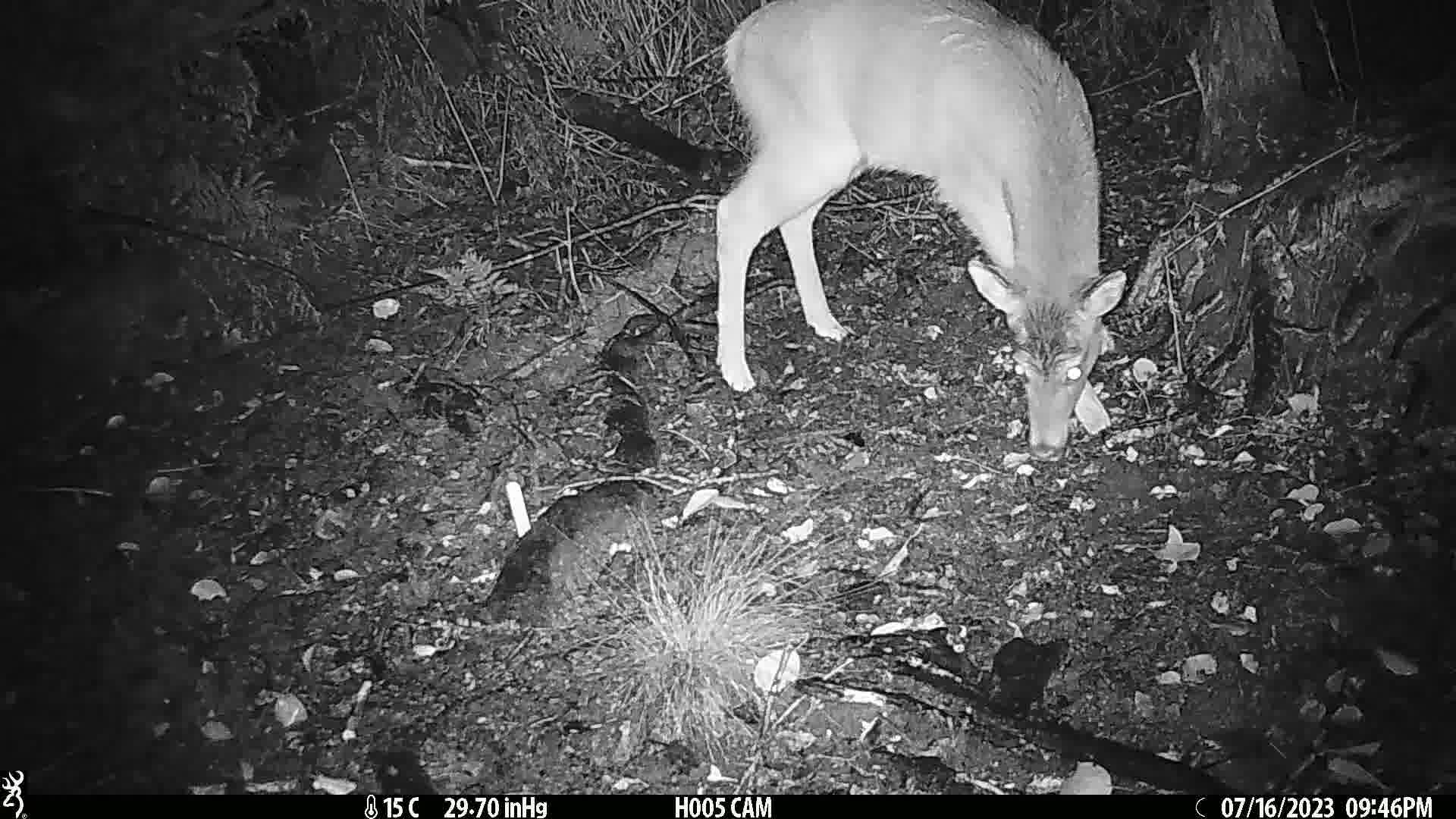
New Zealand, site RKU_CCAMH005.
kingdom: Animalia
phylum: Chordata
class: Mammalia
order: Artiodactyla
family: Cervidae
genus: Odocoileus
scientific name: Odocoileus virginianus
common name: white-tailed deer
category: white tailed deer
White tailed deer (white-tailed deer) (Odocoileus virginianus).